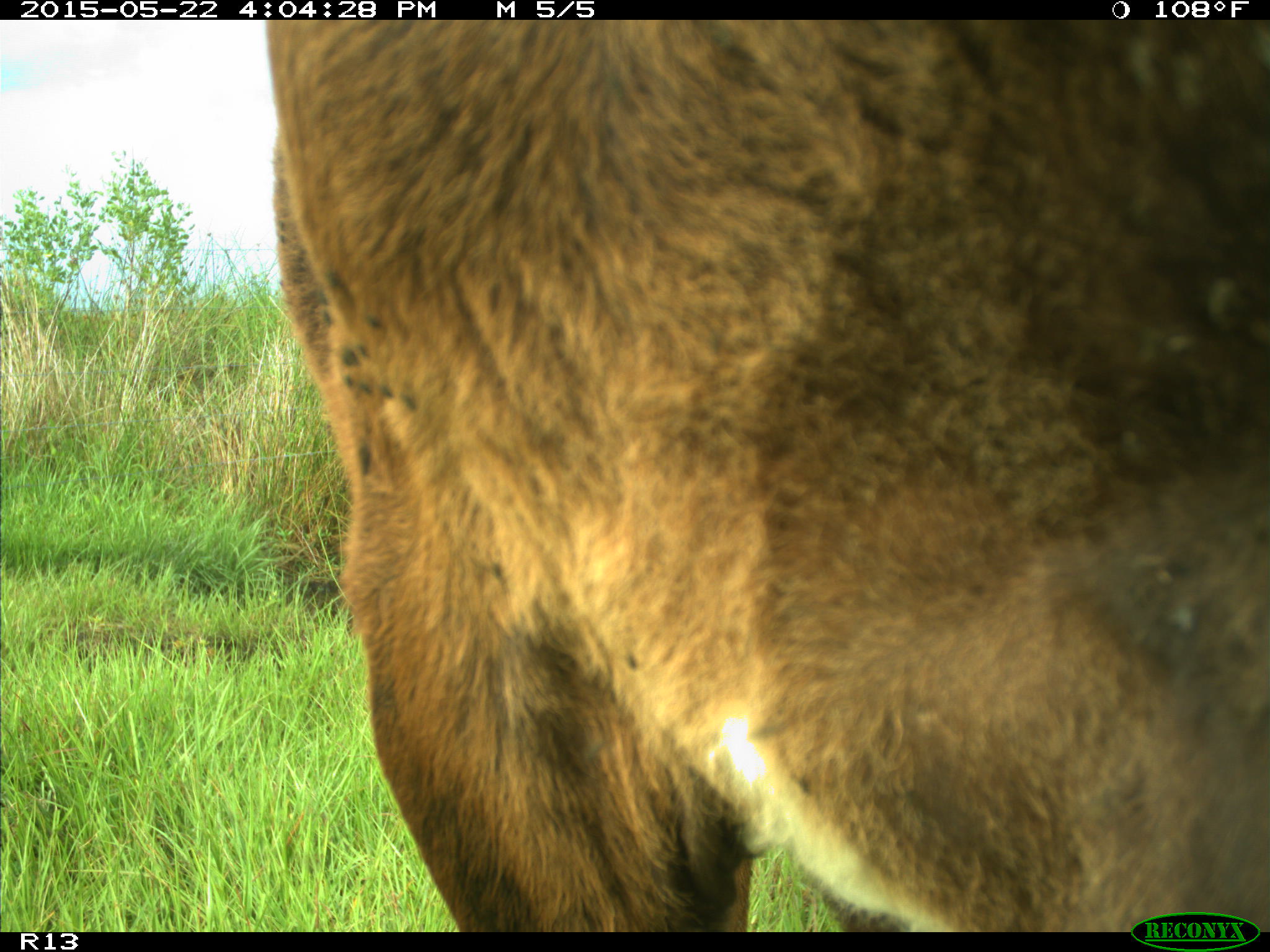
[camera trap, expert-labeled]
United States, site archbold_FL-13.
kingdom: Animalia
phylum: Chordata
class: Mammalia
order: Artiodactyla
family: Bovidae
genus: Bos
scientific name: Bos taurus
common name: domestic cow